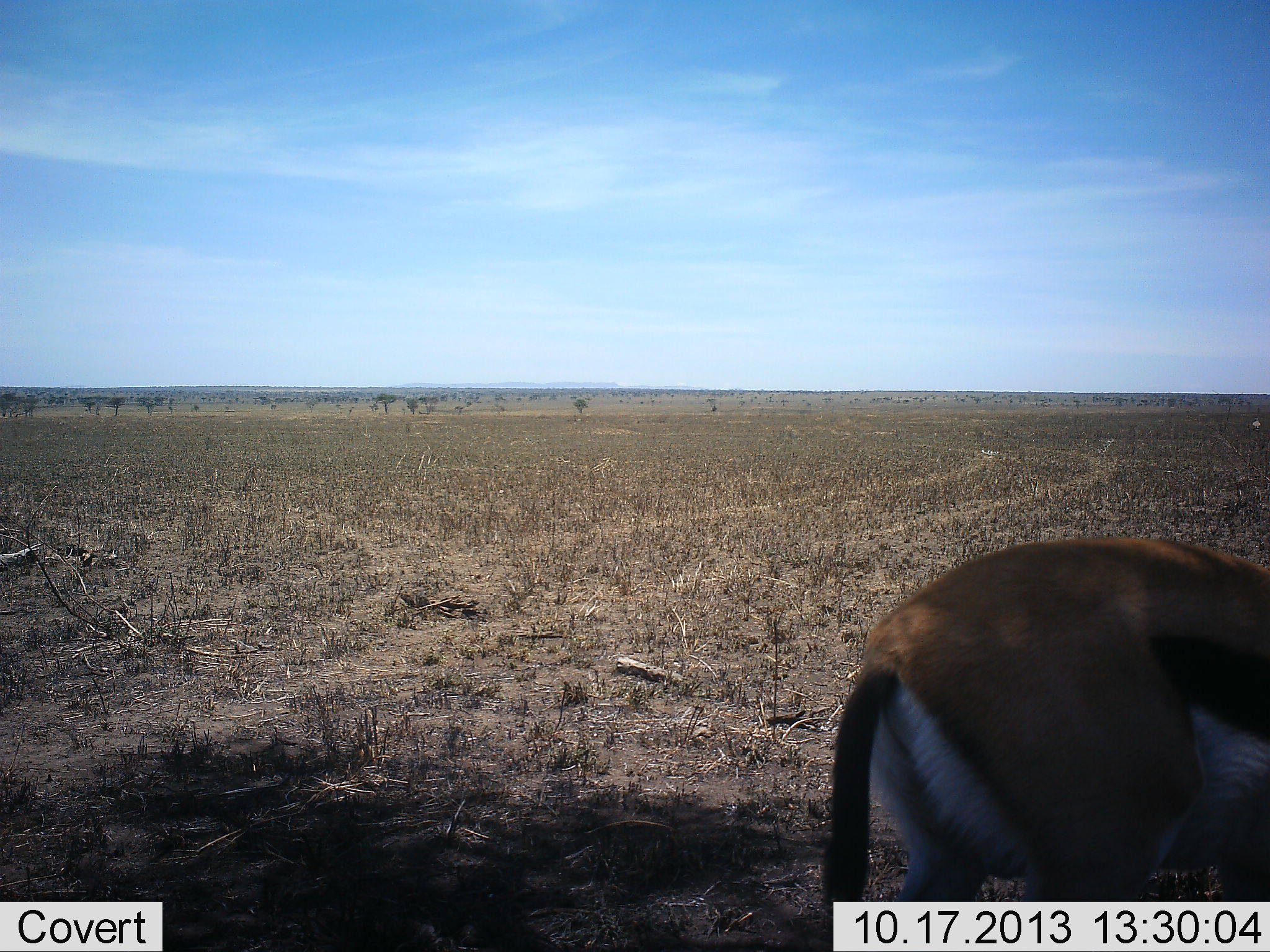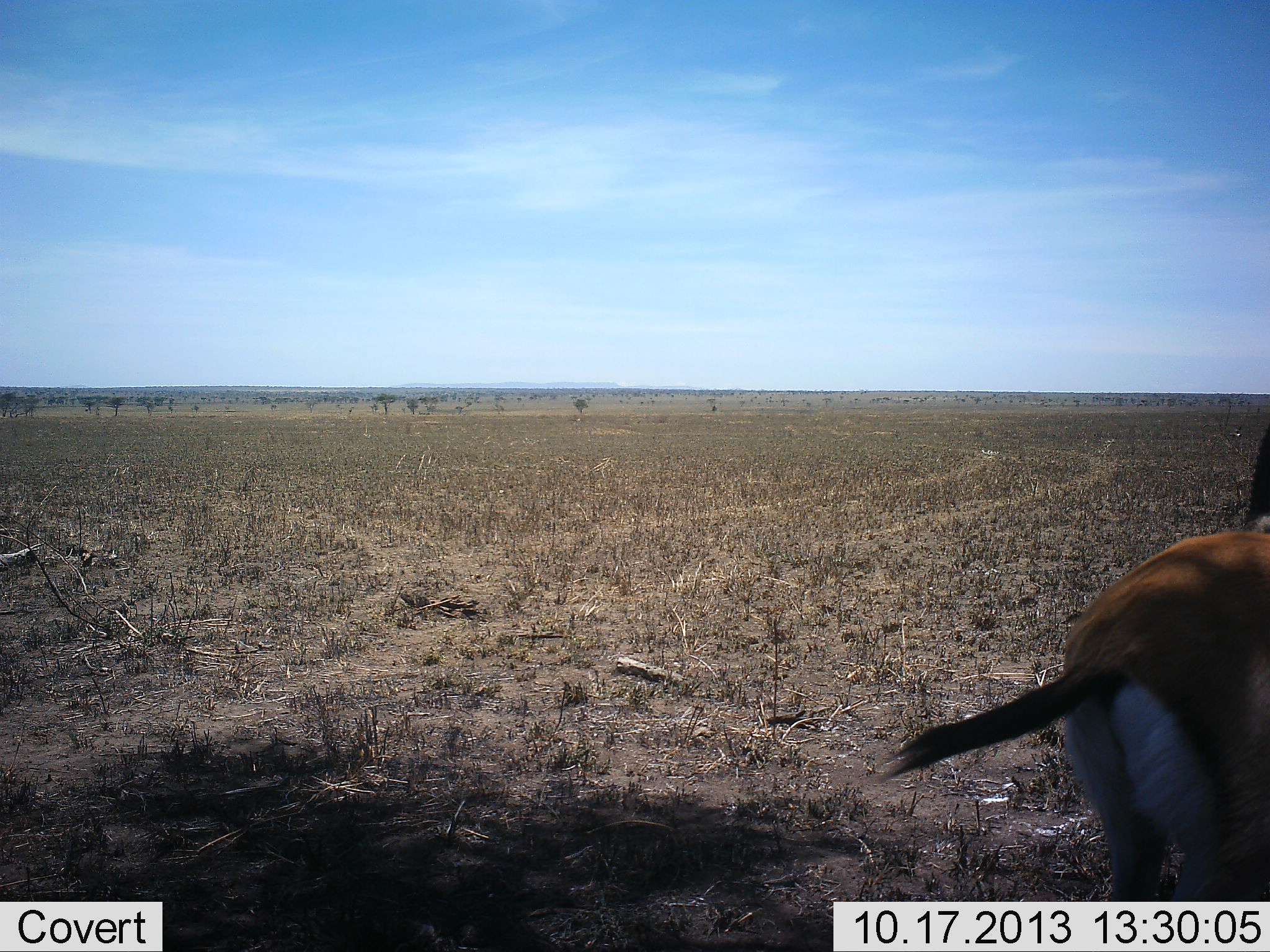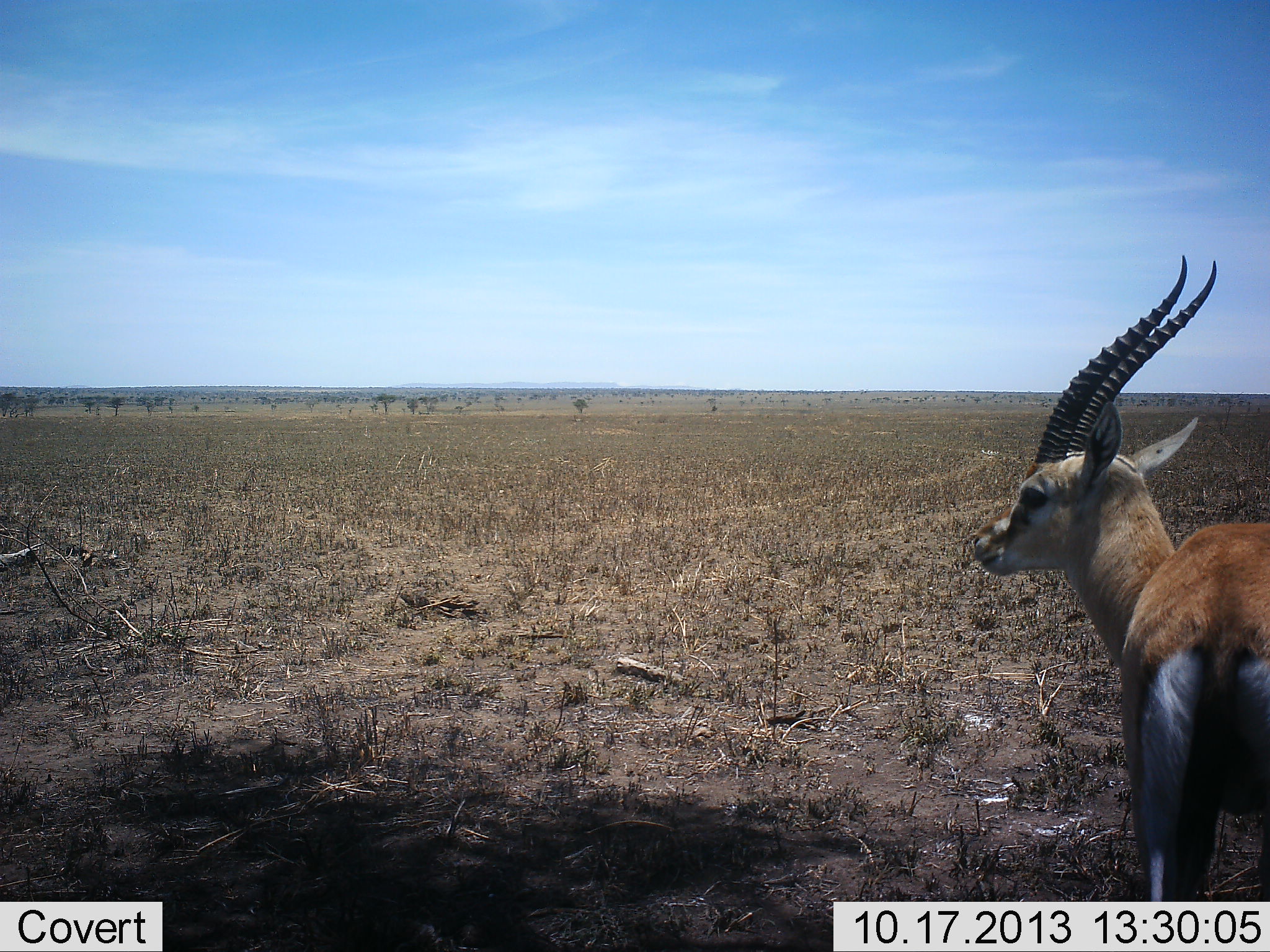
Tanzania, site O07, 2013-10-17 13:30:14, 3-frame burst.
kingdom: Animalia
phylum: Chordata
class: Mammalia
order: Artiodactyla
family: Bovidae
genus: Eudorcas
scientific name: Eudorcas thomsonii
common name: thomson's gazelle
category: gazellethomsons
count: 1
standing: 50%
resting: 10%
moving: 50%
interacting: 0%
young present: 0%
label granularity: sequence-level